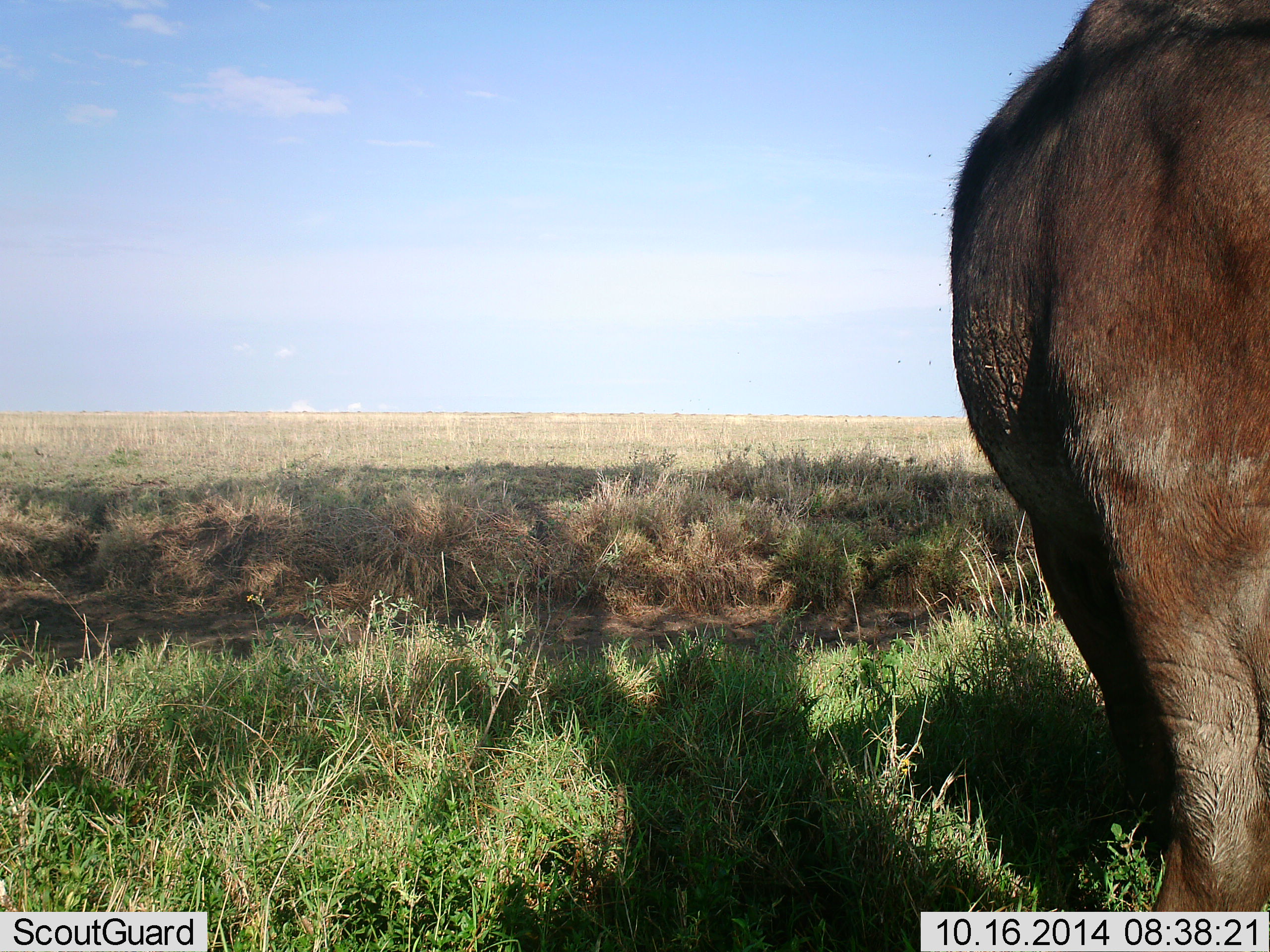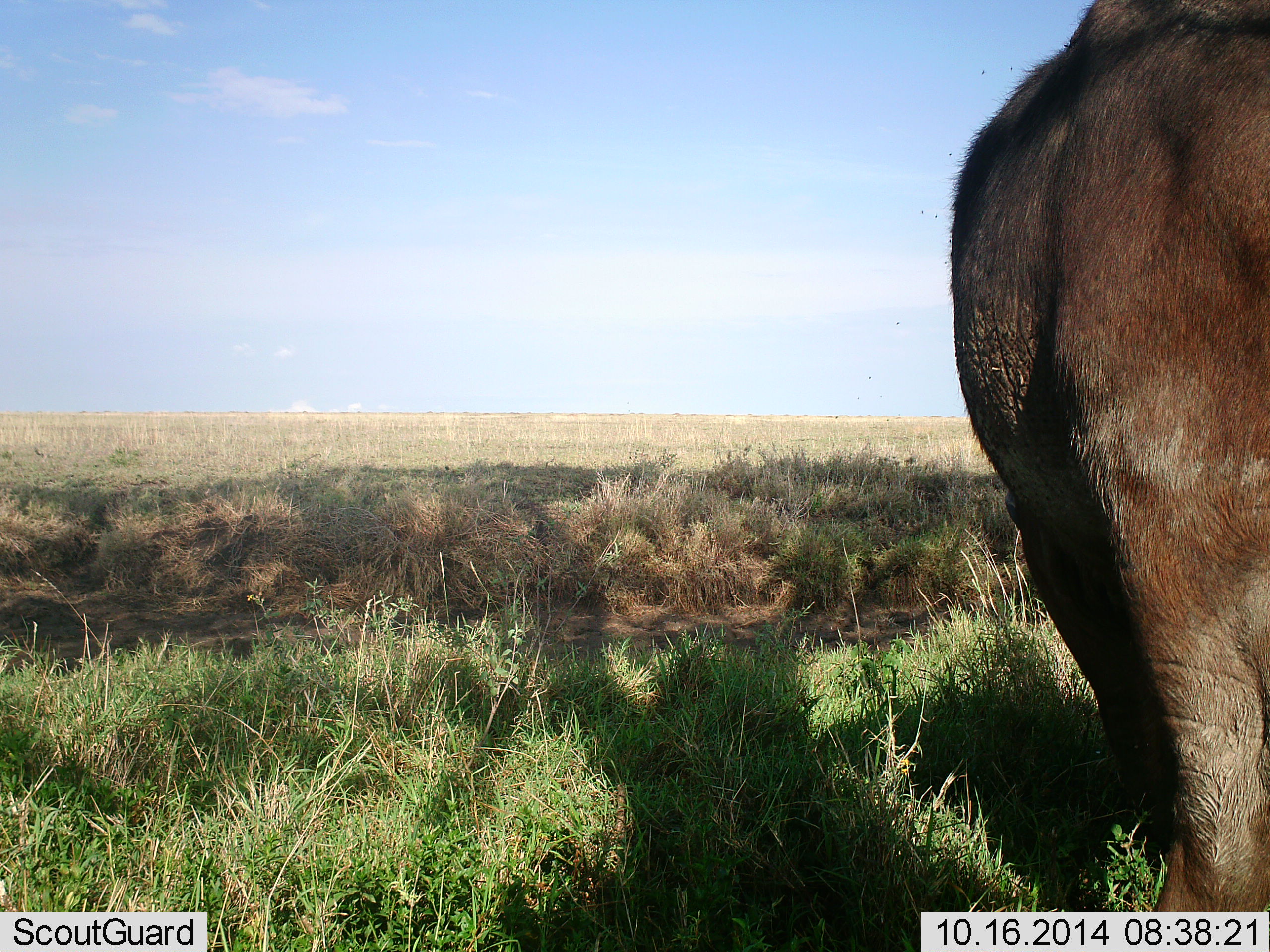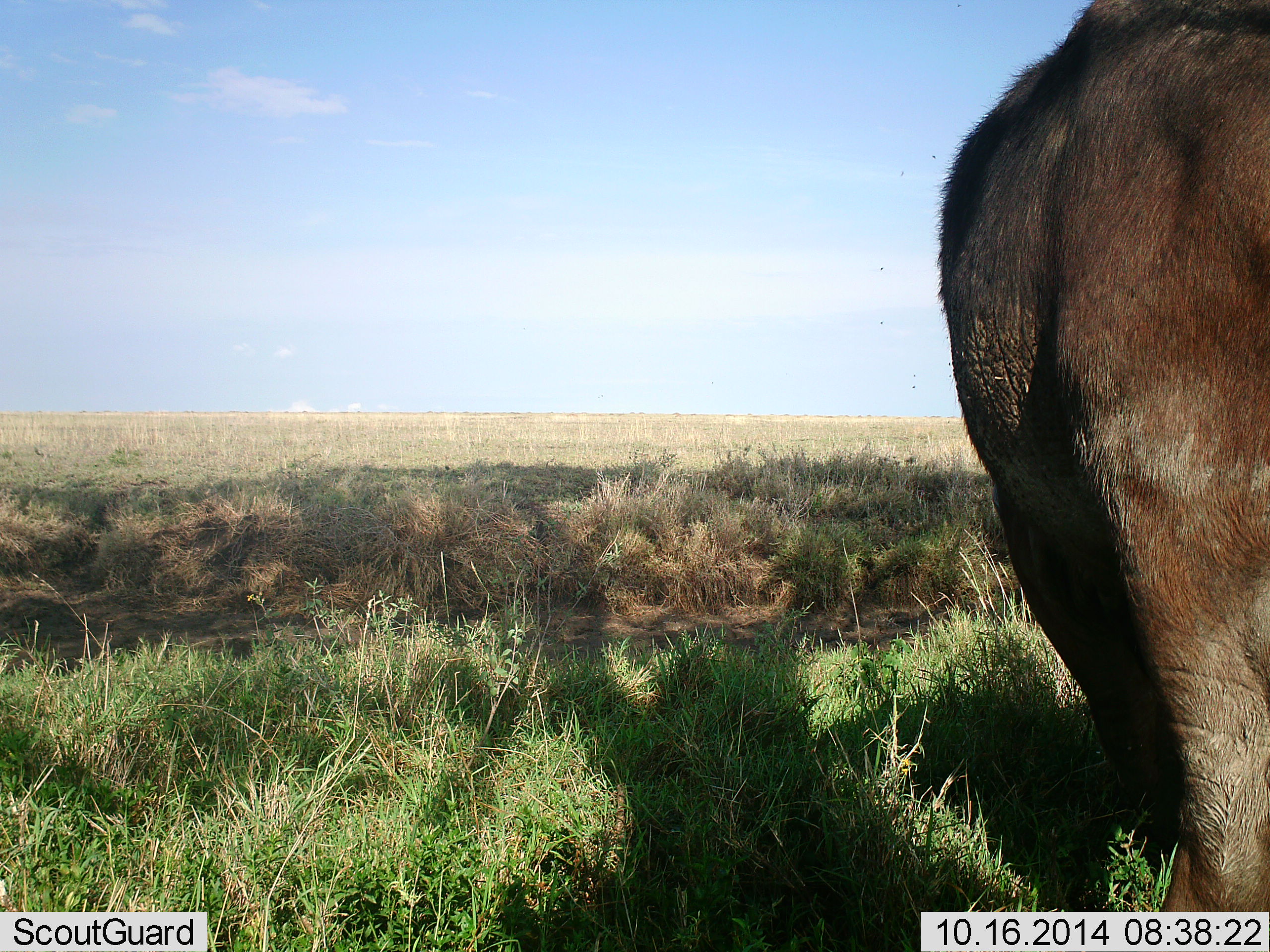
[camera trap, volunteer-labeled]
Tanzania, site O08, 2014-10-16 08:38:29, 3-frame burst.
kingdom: Animalia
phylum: Chordata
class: Mammalia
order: Proboscidea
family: Elephantidae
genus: Loxodonta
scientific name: Loxodonta africana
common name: african bush elephant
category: elephant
Elephant (african bush elephant) (Loxodonta africana), count 1. Behavior (volunteer vote fractions): standing 80%, resting 0%, moving 20%, interacting 0%. Young present (vote fraction): 0%. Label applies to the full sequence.